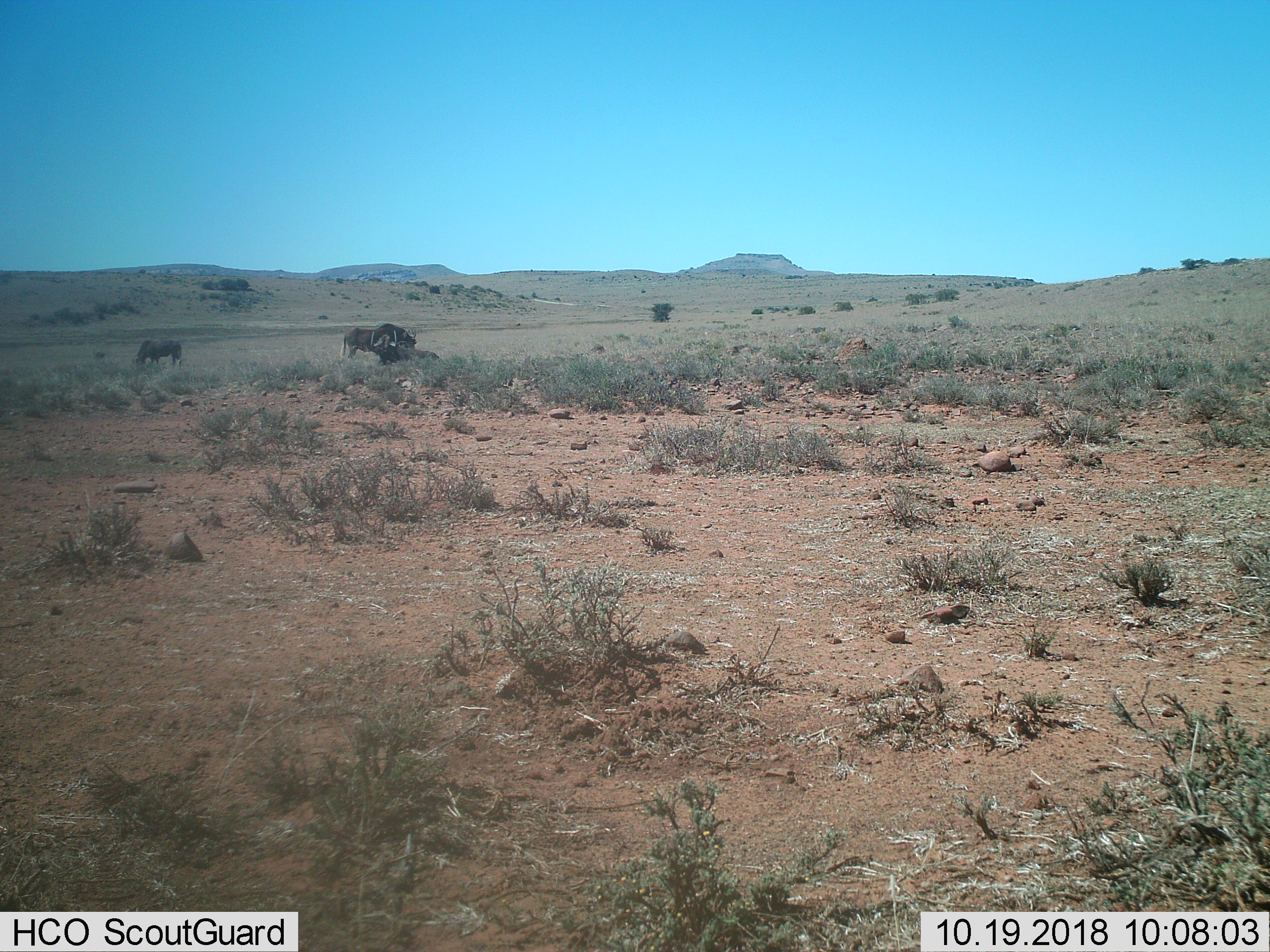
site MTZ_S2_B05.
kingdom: Animalia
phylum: Chordata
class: Mammalia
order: Artiodactyla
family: Bovidae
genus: Connochaetes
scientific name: Connochaetes gnou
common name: black wildebeest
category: wildebeestblack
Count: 3.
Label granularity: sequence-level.